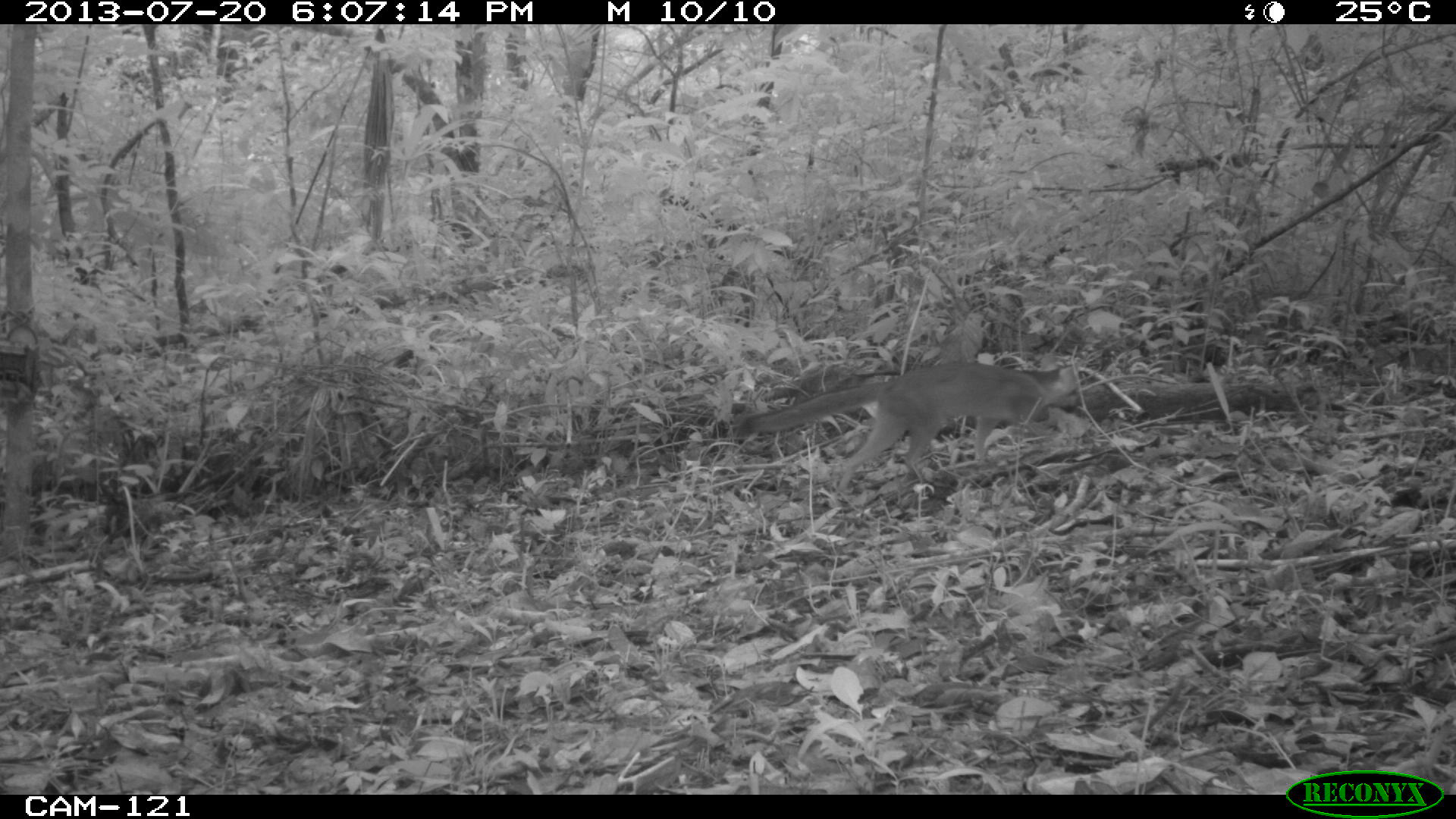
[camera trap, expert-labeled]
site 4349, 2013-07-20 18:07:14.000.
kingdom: Animalia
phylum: Chordata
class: Mammalia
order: Carnivora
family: Canidae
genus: Urocyon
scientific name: Urocyon cinereoargenteus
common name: gray fox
Urocyon cinereoargenteus (gray fox), count 1.